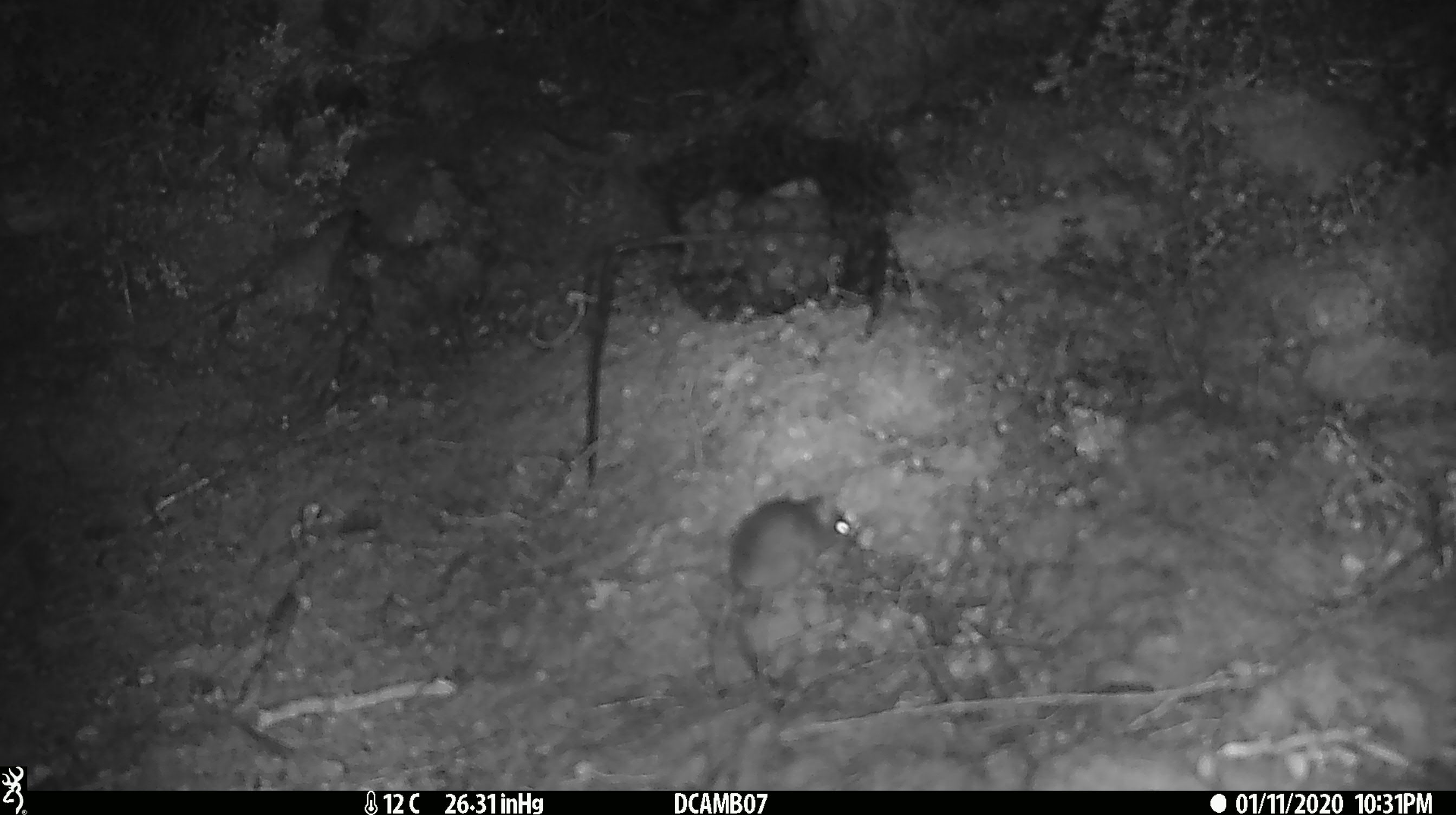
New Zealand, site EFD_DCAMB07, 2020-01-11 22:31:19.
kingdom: Animalia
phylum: Chordata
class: Mammalia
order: Rodentia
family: Muridae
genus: Mus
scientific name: Mus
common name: mouse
Mouse (Mus).